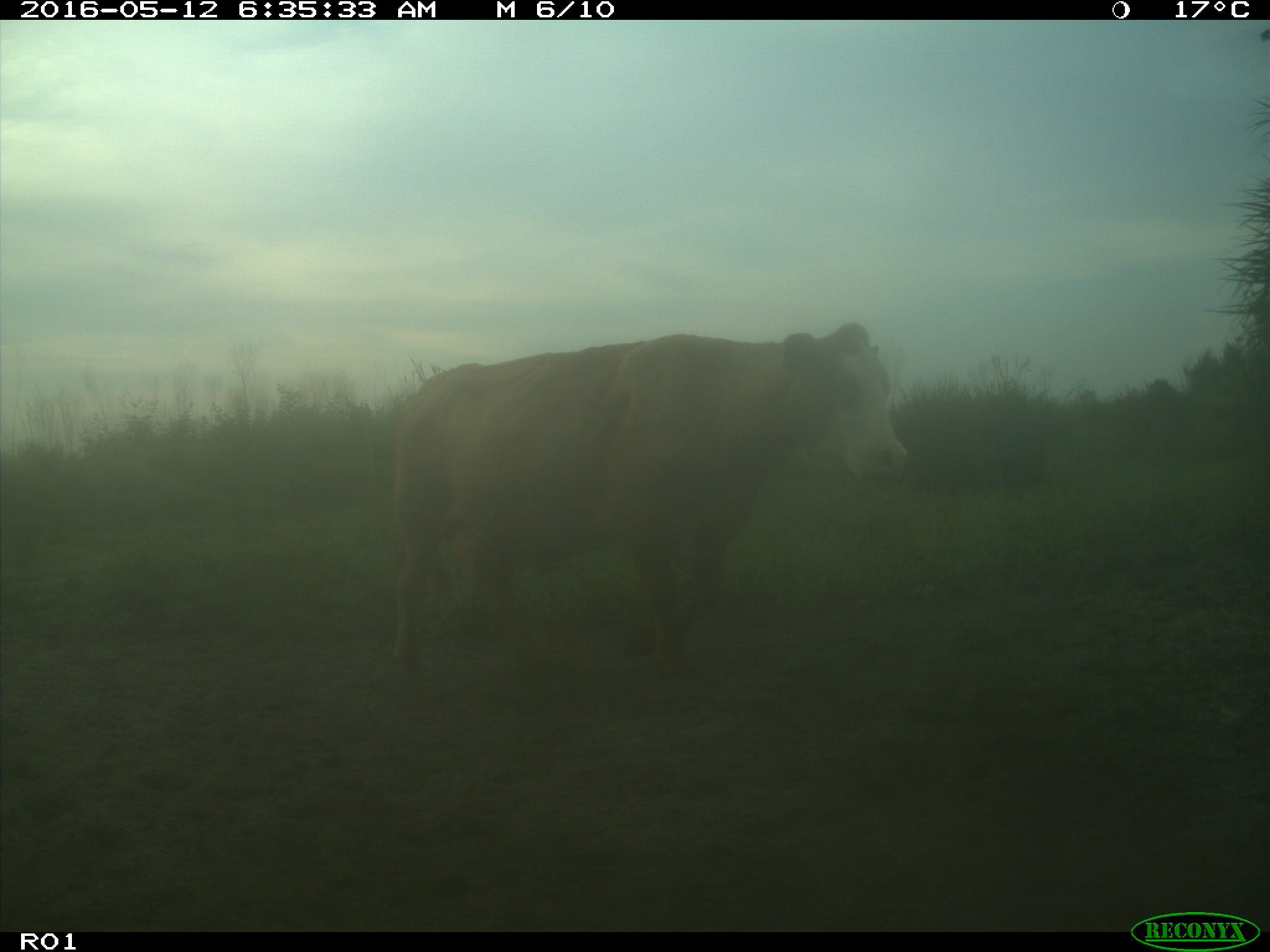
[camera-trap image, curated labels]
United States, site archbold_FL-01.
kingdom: Animalia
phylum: Chordata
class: Mammalia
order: Artiodactyla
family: Bovidae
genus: Bos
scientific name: Bos taurus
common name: domestic cow